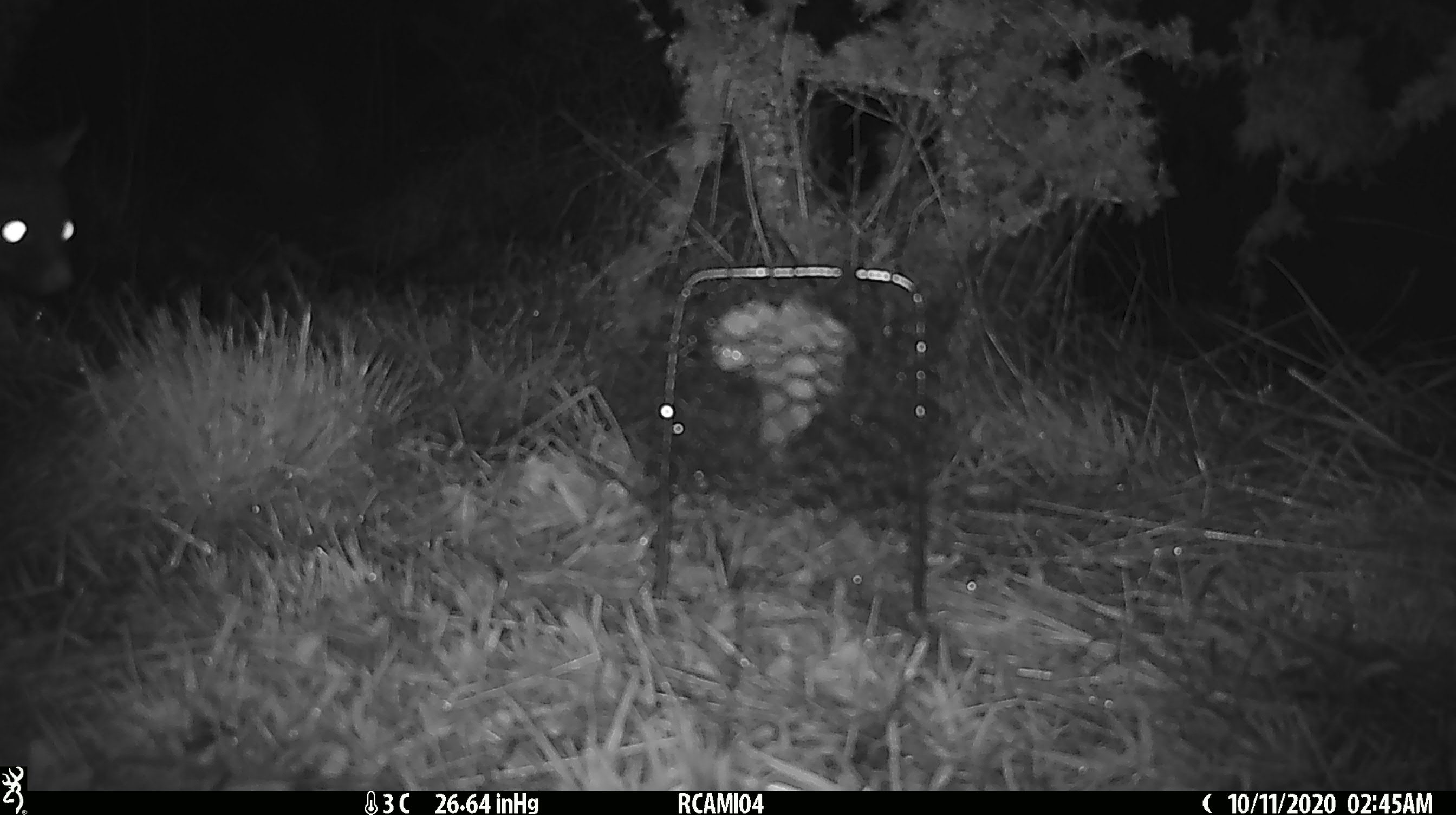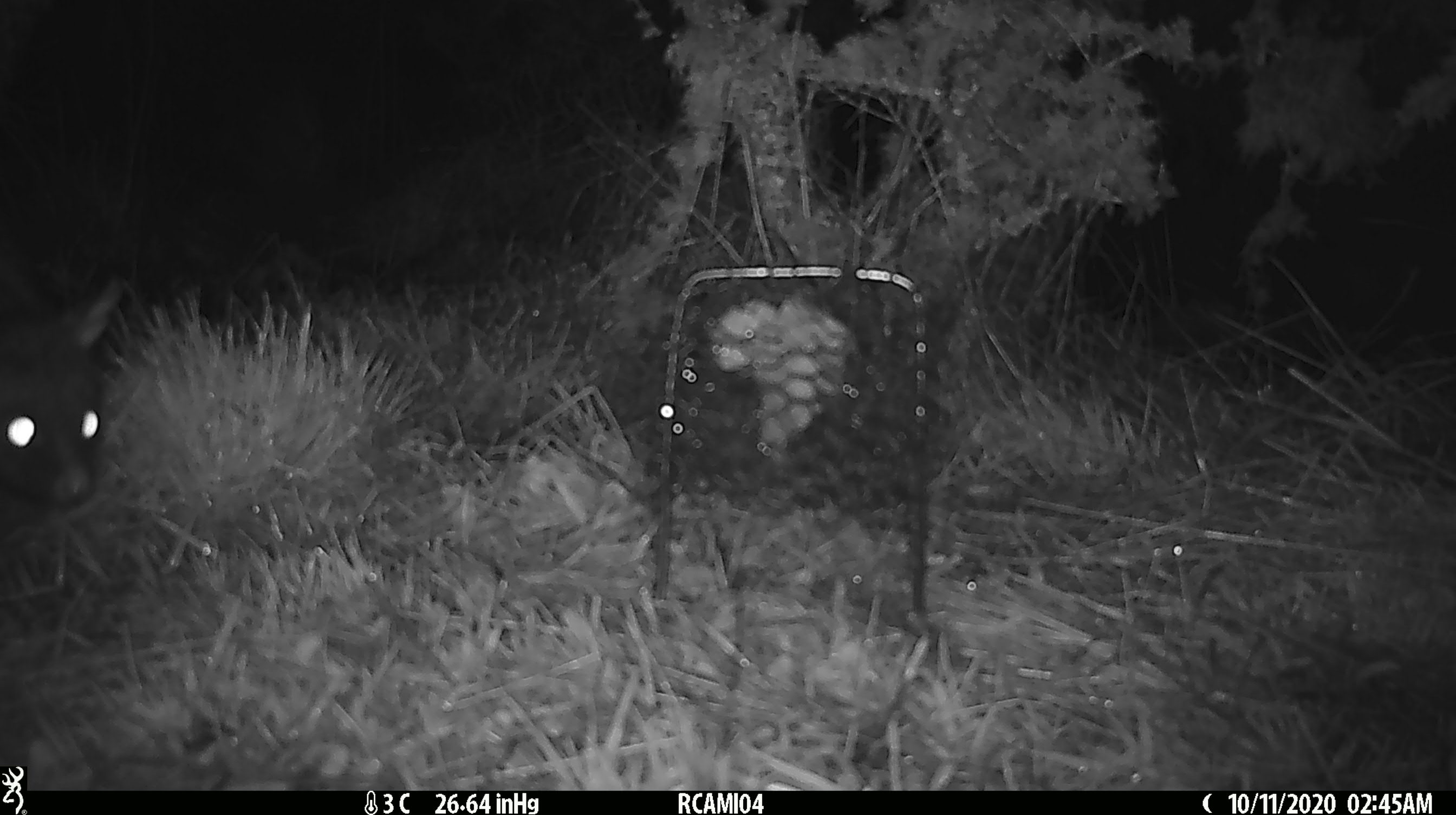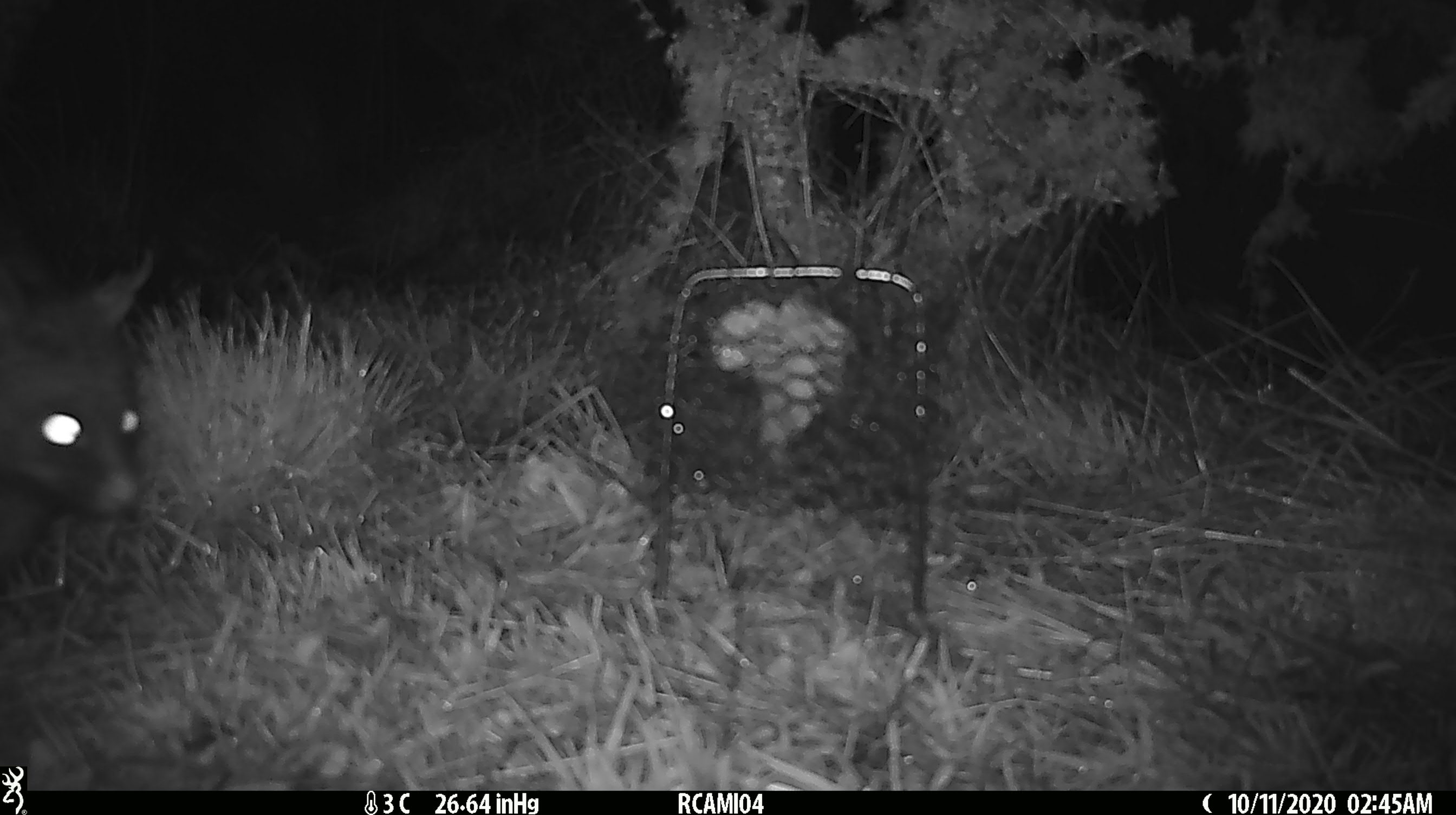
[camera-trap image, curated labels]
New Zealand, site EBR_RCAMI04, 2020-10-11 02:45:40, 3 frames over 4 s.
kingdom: Animalia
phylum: Chordata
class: Mammalia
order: Diprotodontia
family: Phalangeridae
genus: Trichosurus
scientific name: Trichosurus vulpecula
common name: common brushtail possum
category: possum